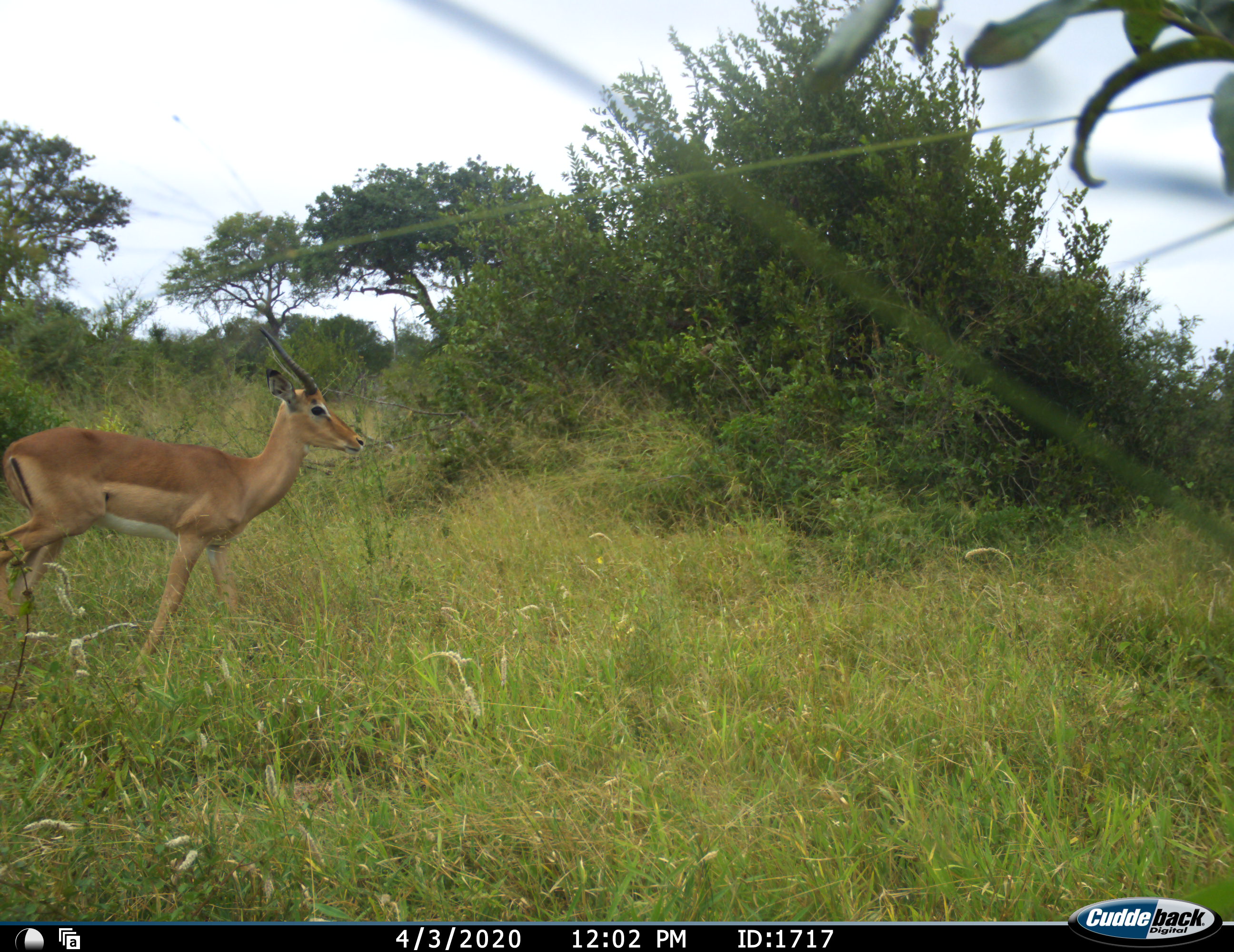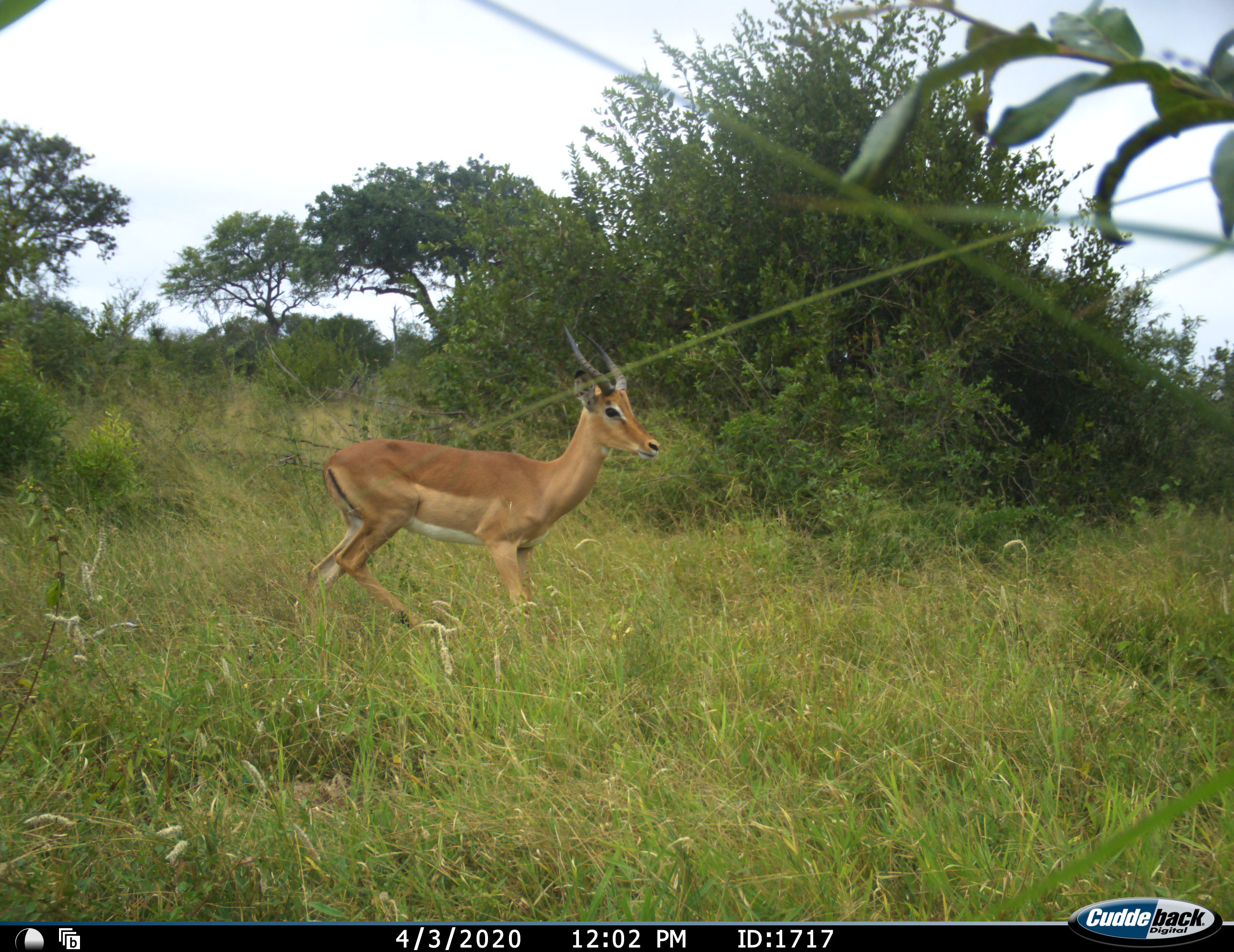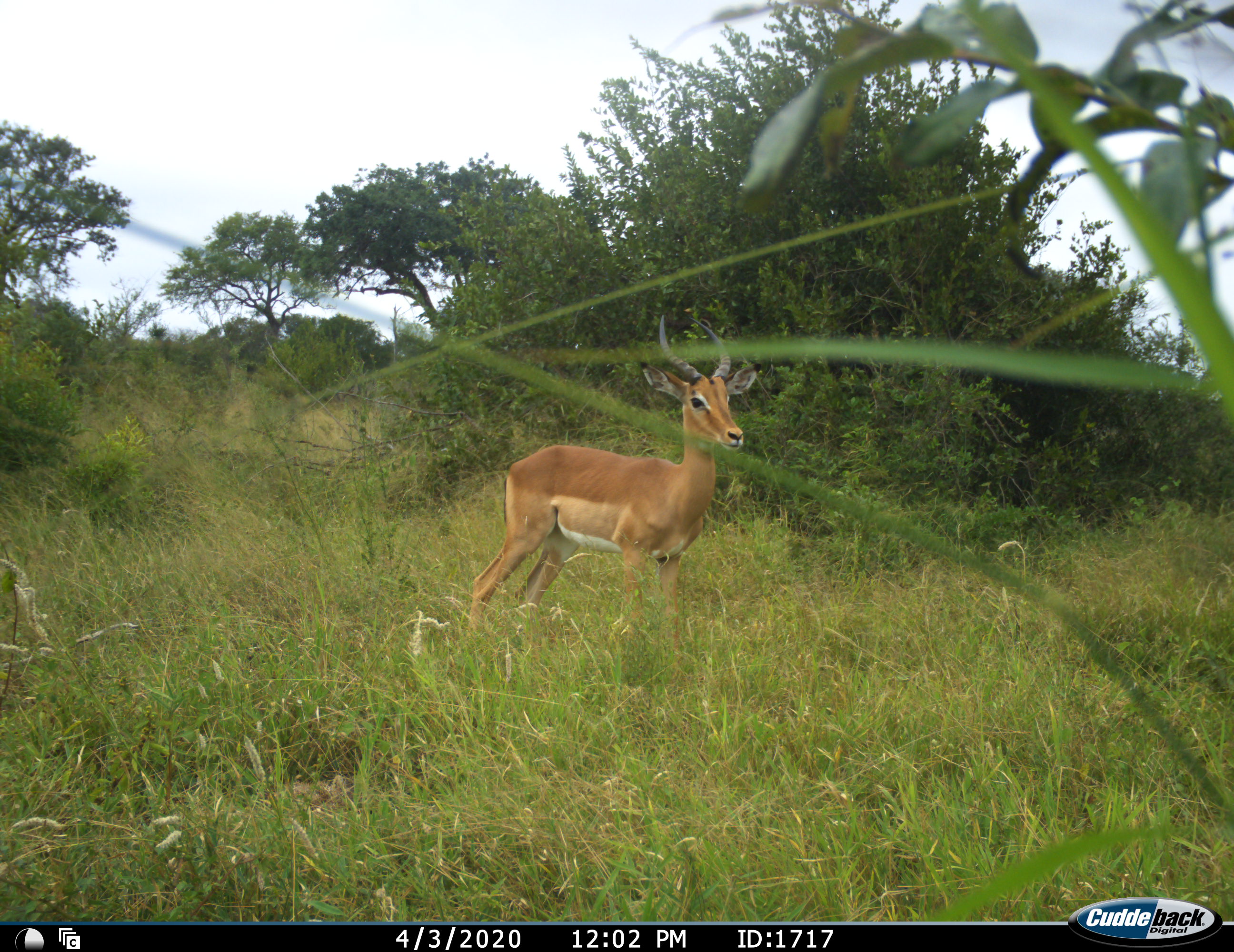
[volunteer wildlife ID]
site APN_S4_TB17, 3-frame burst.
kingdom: Animalia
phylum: Chordata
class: Mammalia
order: Artiodactyla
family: Bovidae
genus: Aepyceros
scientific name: Aepyceros melampus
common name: impala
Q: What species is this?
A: Impala (Aepyceros melampus).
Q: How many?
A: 1.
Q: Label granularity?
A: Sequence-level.